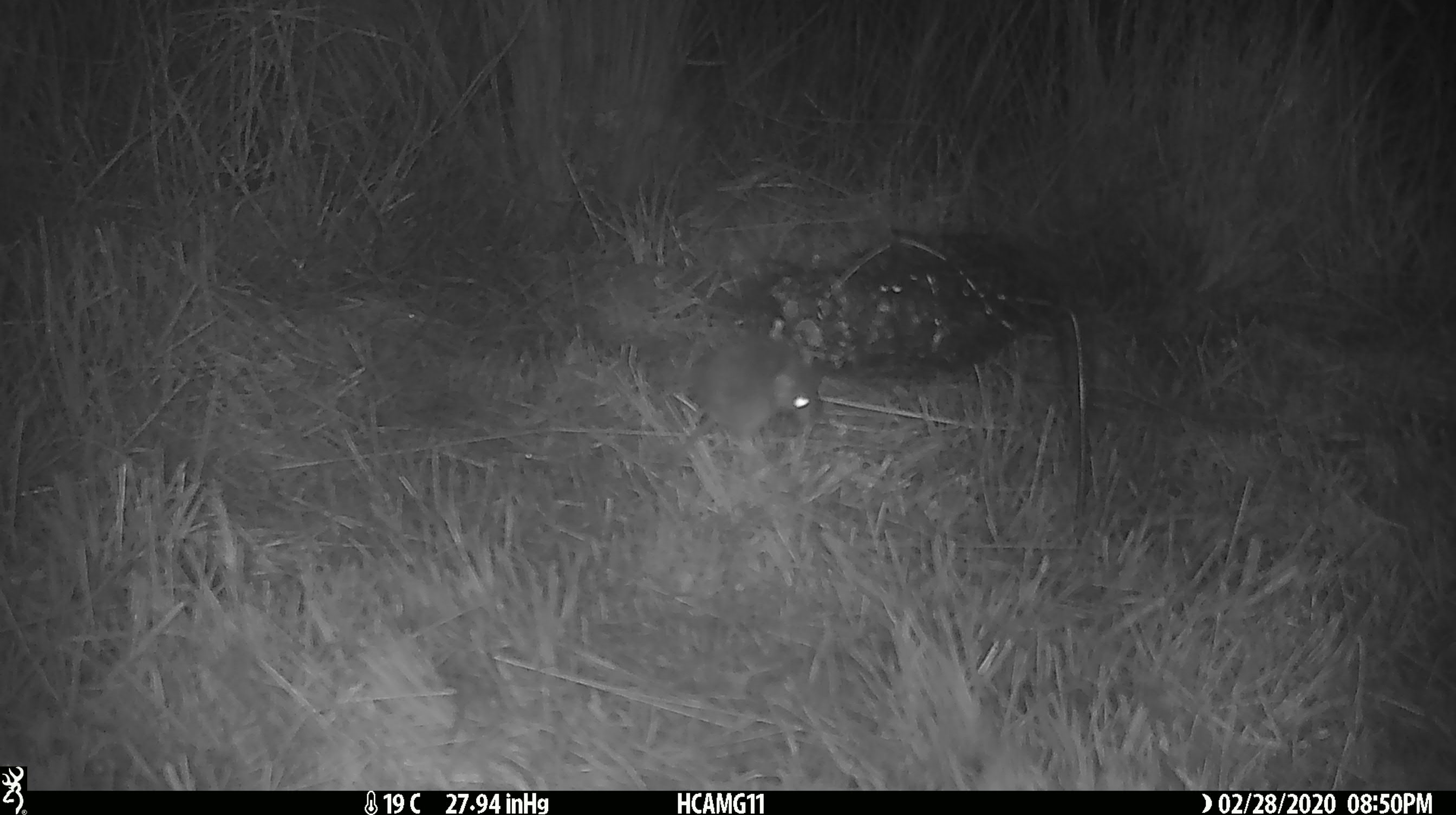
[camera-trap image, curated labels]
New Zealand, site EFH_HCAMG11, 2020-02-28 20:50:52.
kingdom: Animalia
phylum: Chordata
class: Mammalia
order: Rodentia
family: Muridae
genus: Mus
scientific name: Mus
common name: mouse